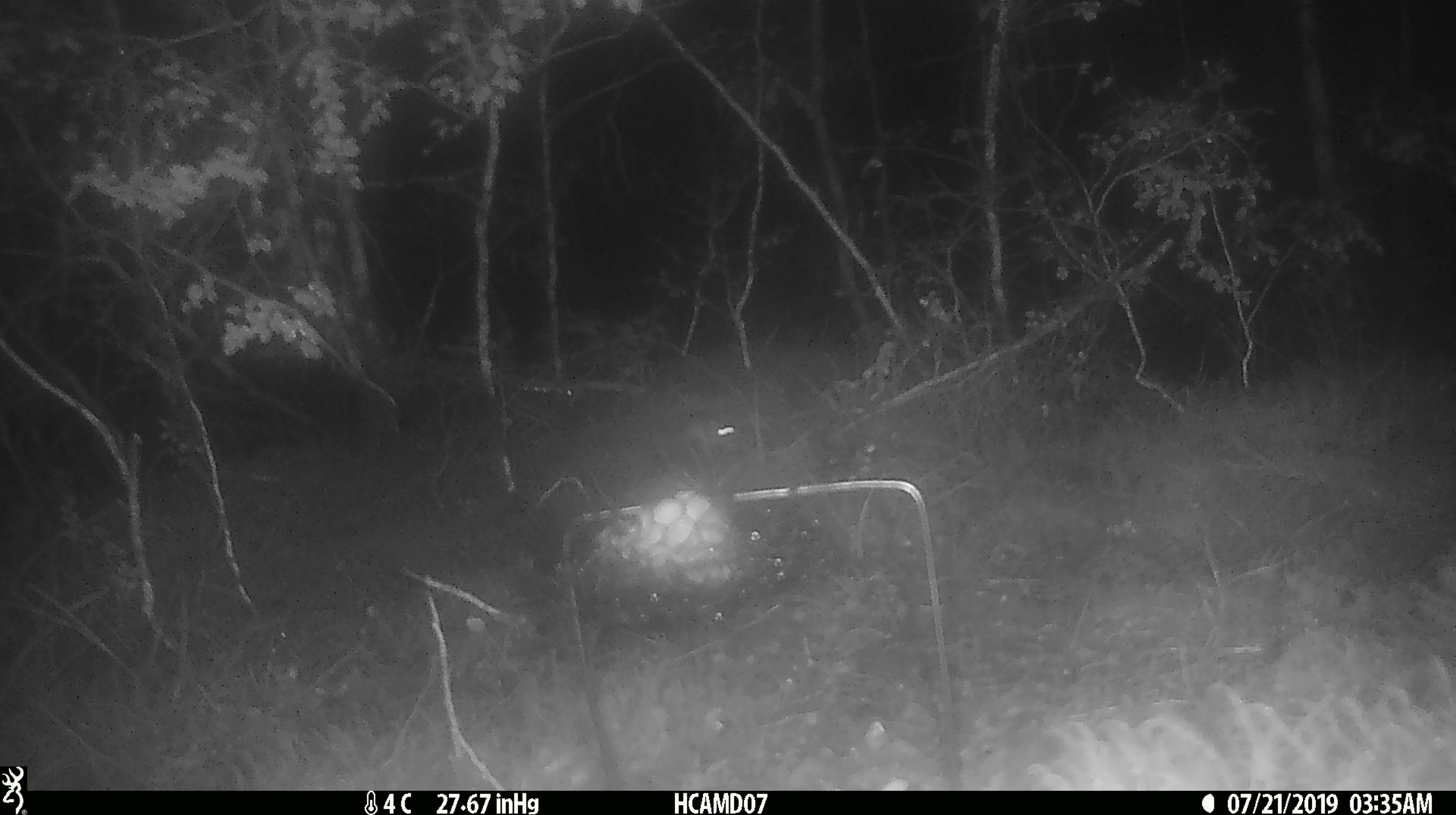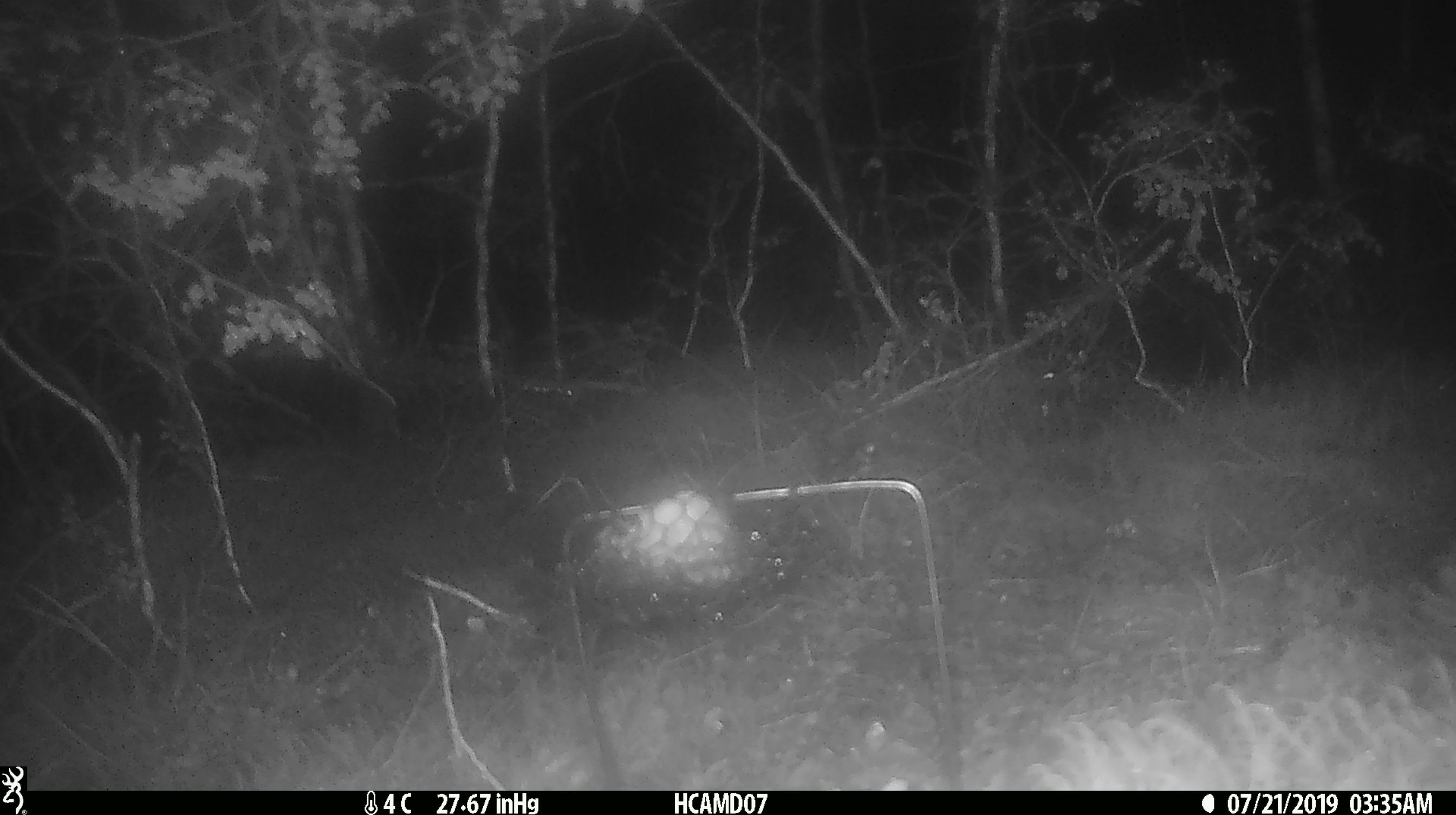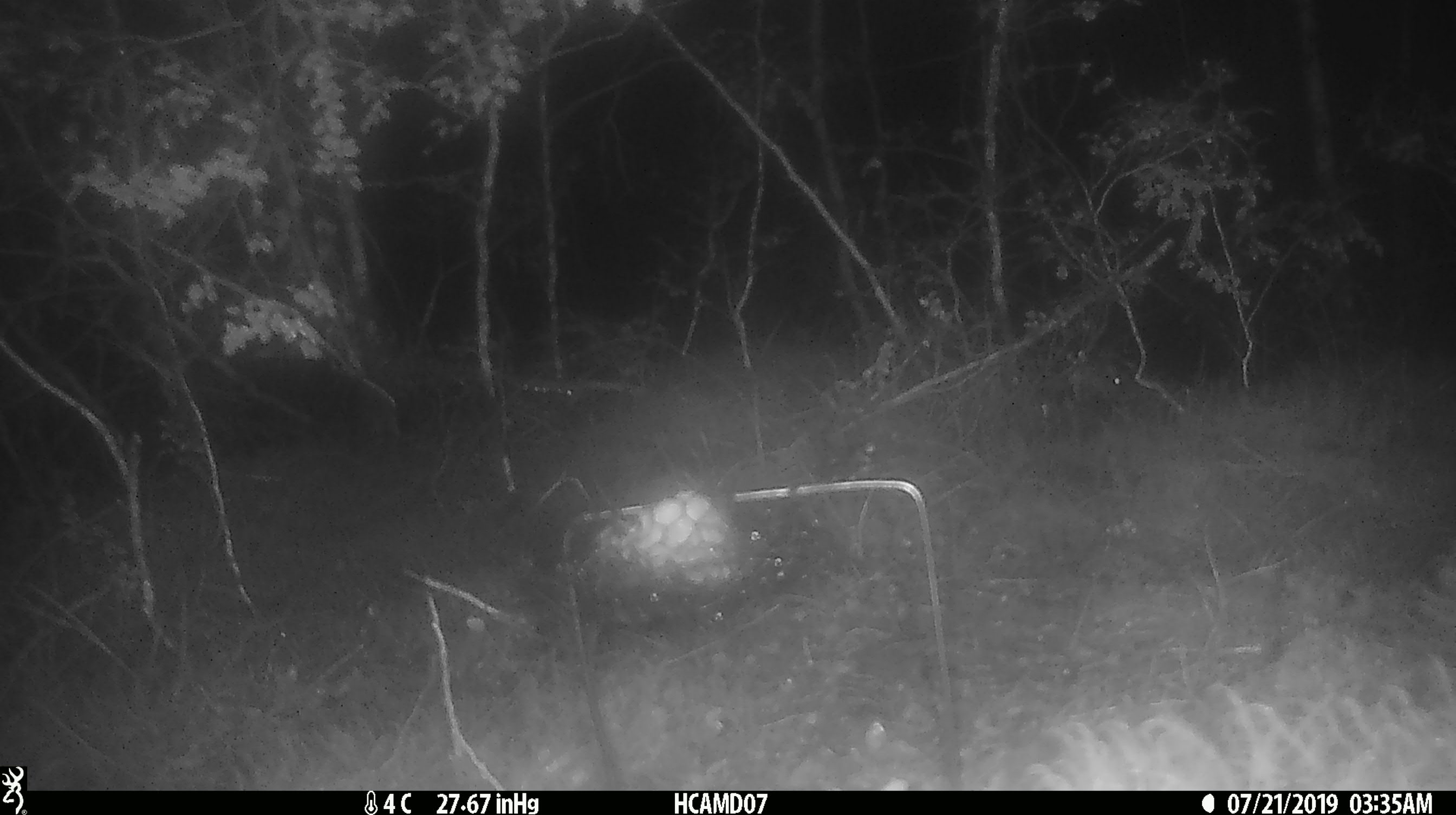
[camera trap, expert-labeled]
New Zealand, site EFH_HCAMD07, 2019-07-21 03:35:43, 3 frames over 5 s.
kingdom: Animalia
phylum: Chordata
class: Mammalia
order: Rodentia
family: Muridae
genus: Mus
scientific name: Mus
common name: mouse